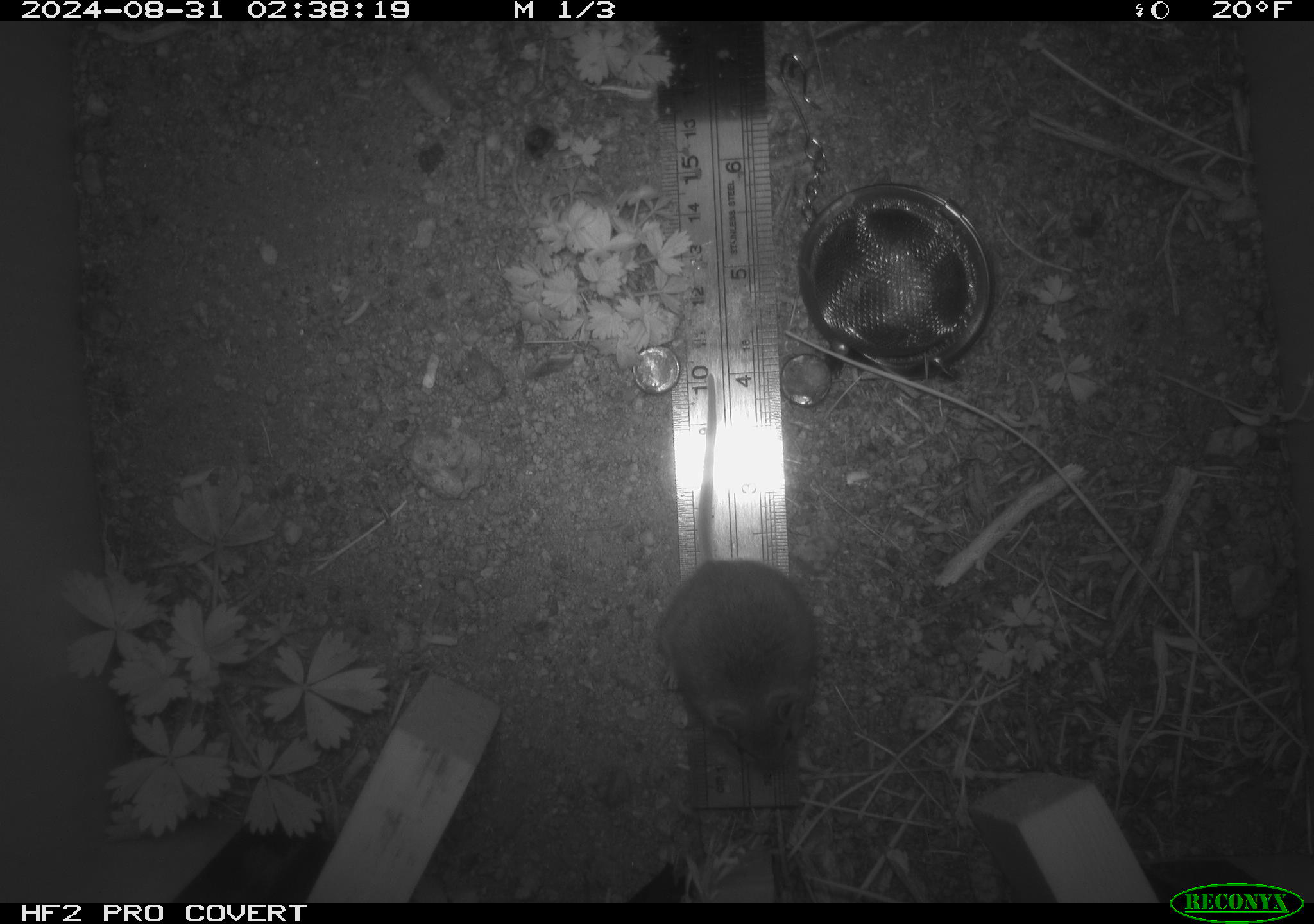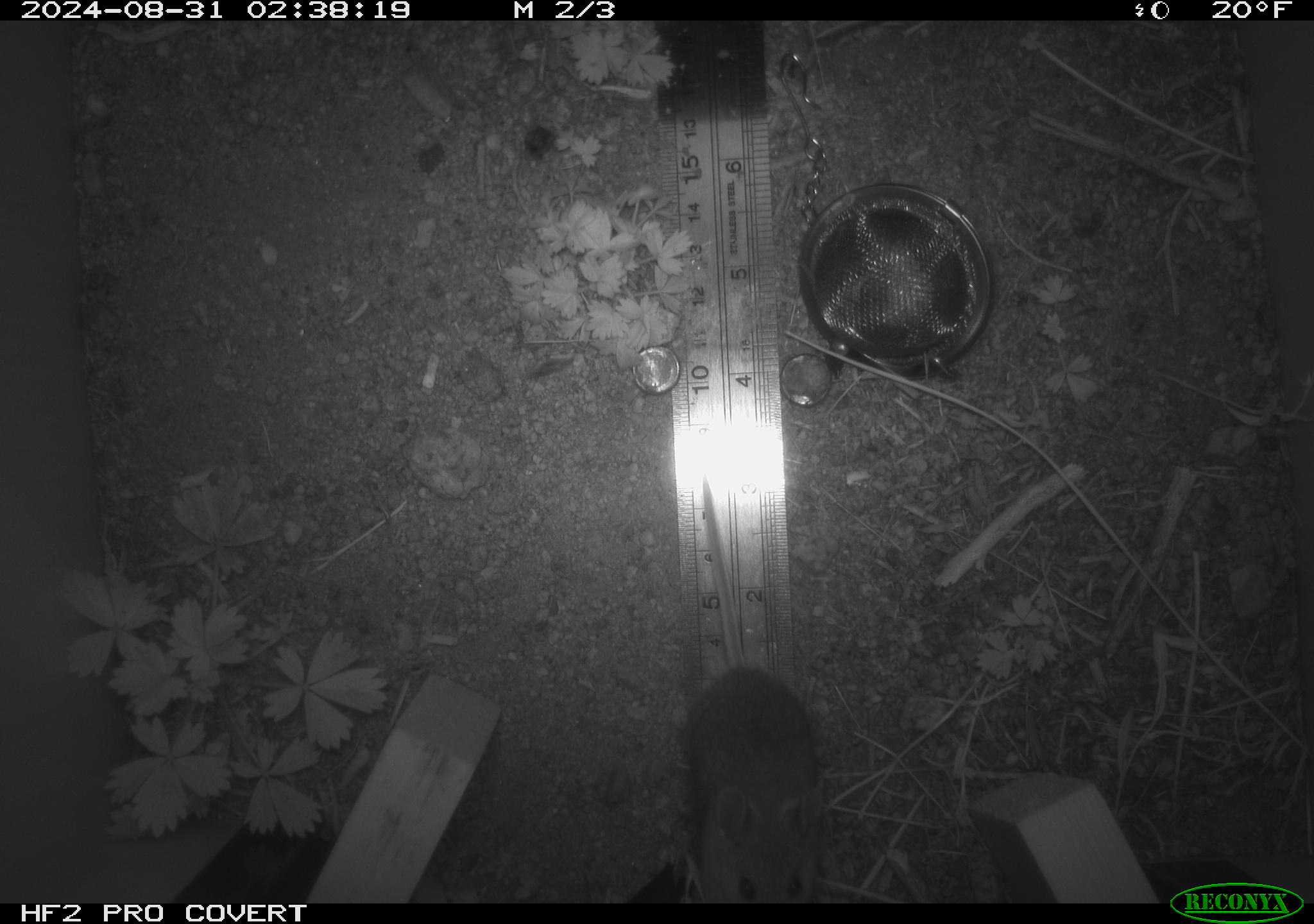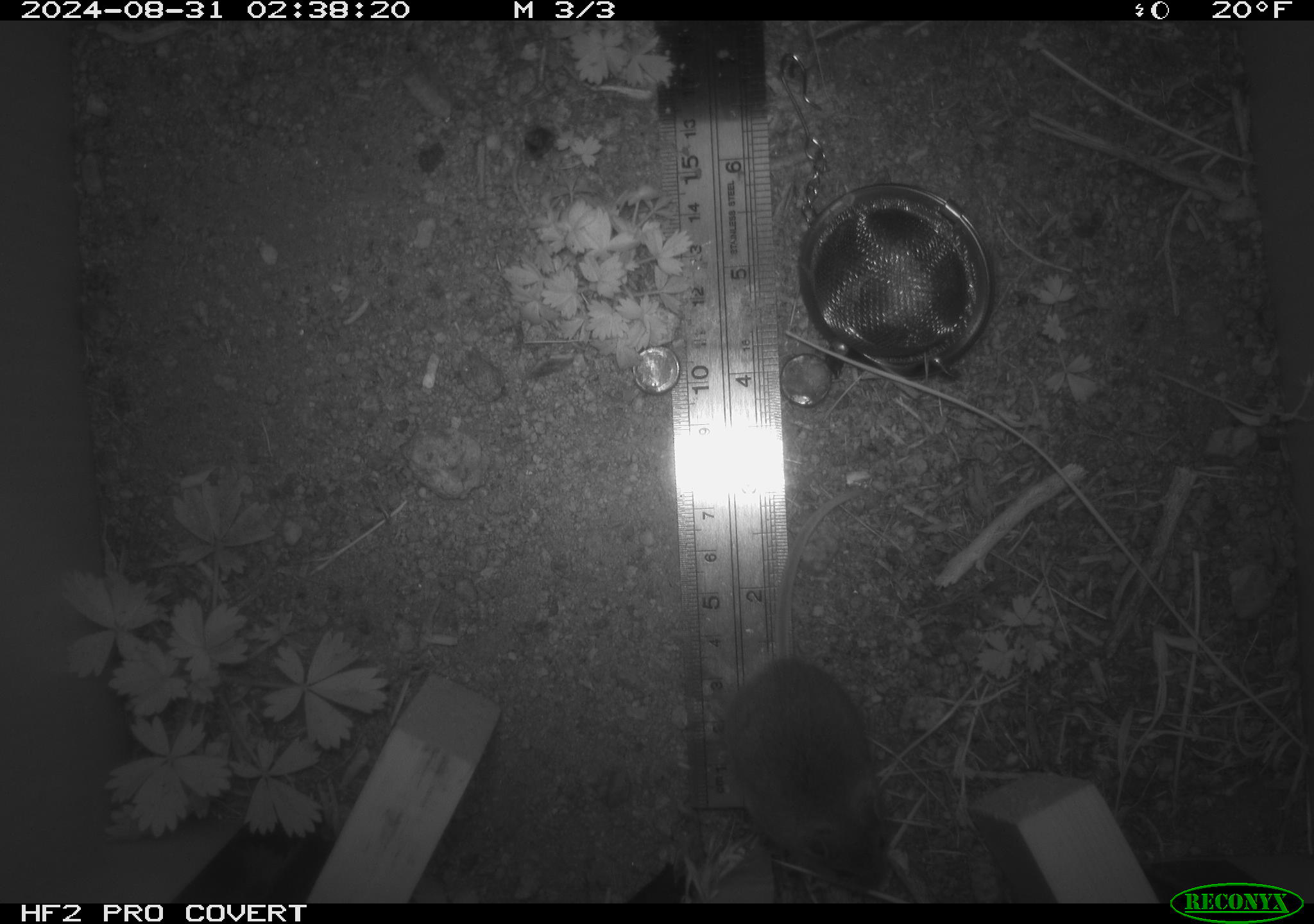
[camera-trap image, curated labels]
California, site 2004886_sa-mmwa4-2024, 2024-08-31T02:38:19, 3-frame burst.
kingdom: Animalia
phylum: Chordata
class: Mammalia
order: Rodentia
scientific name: Rodentia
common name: mouse species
Mouse species (Rodentia).